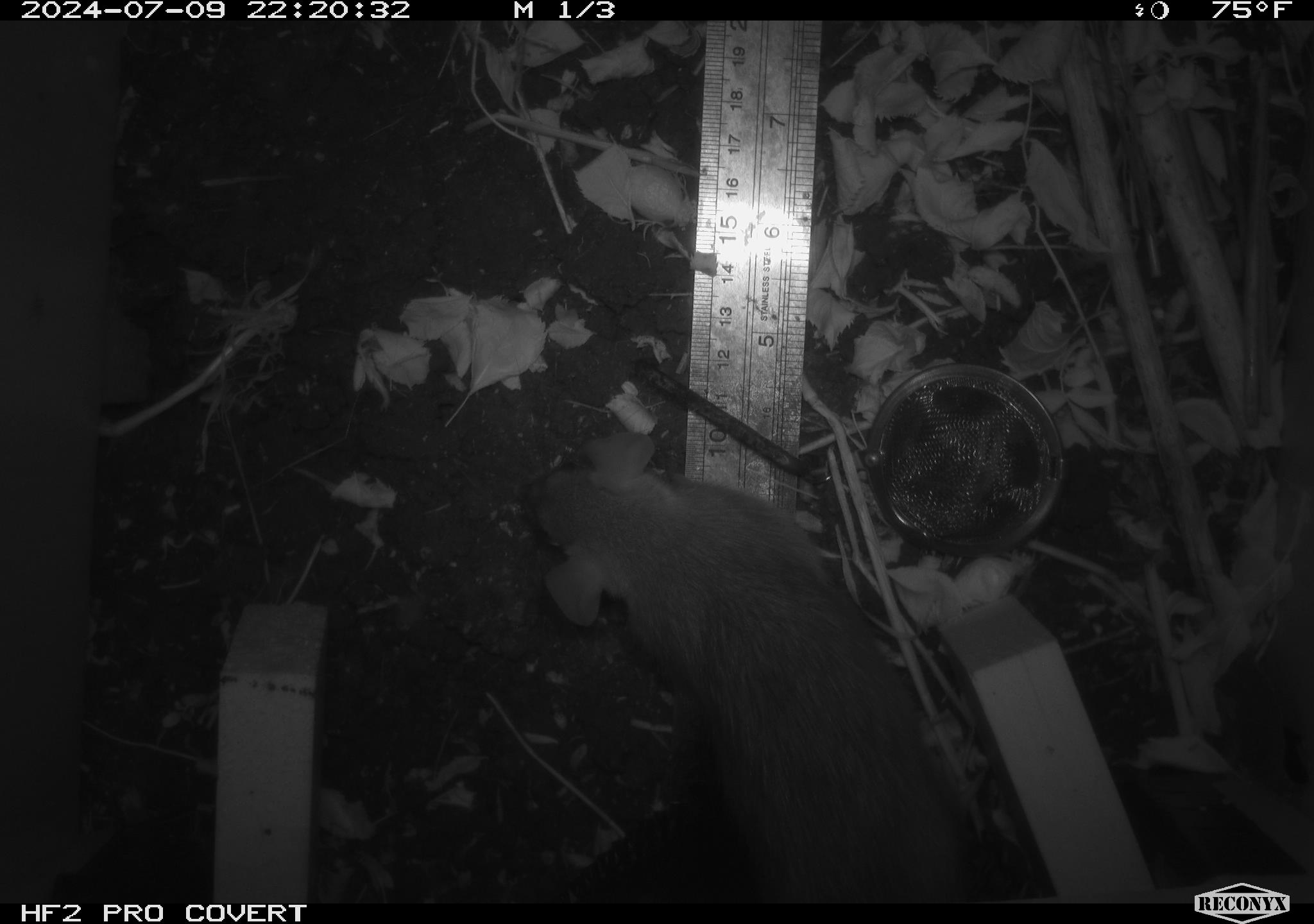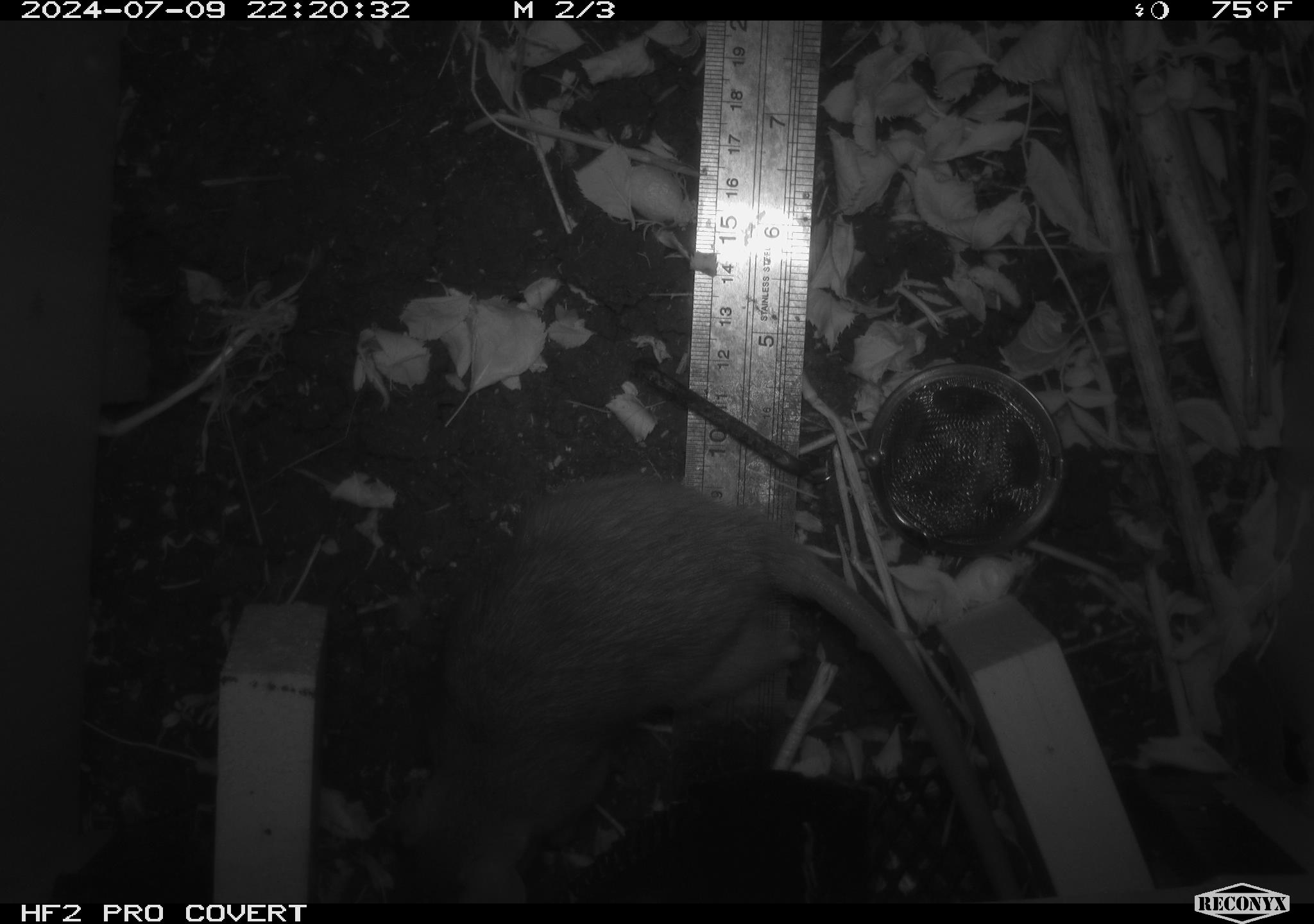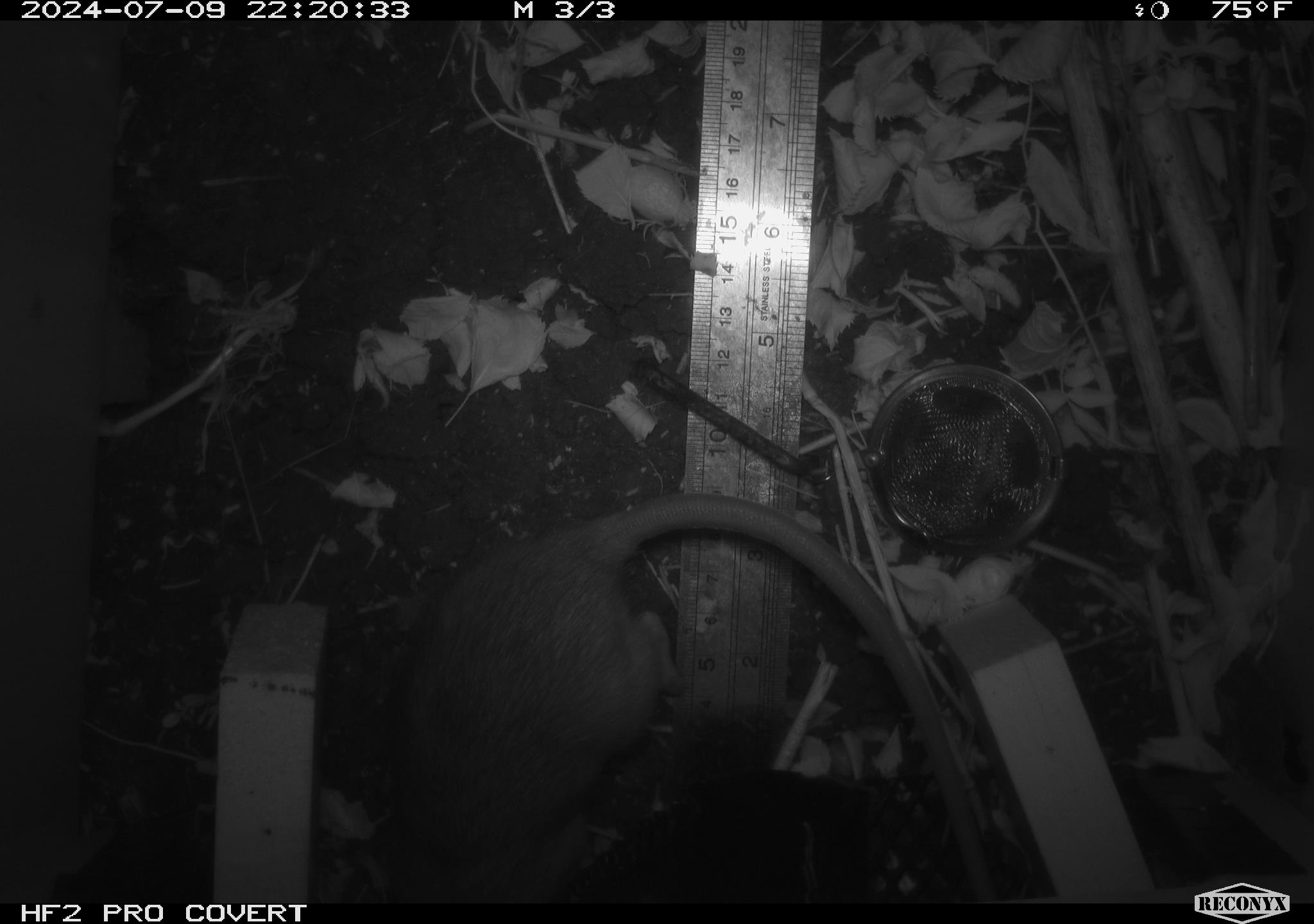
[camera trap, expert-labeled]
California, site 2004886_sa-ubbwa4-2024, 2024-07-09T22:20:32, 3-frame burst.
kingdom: Animalia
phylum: Chordata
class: Mammalia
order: Rodentia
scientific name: Rodentia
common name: woodrat or rat or mouse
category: woodrat or rat or mouse species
Woodrat or rat or mouse species (woodrat or rat or mouse) (Rodentia).